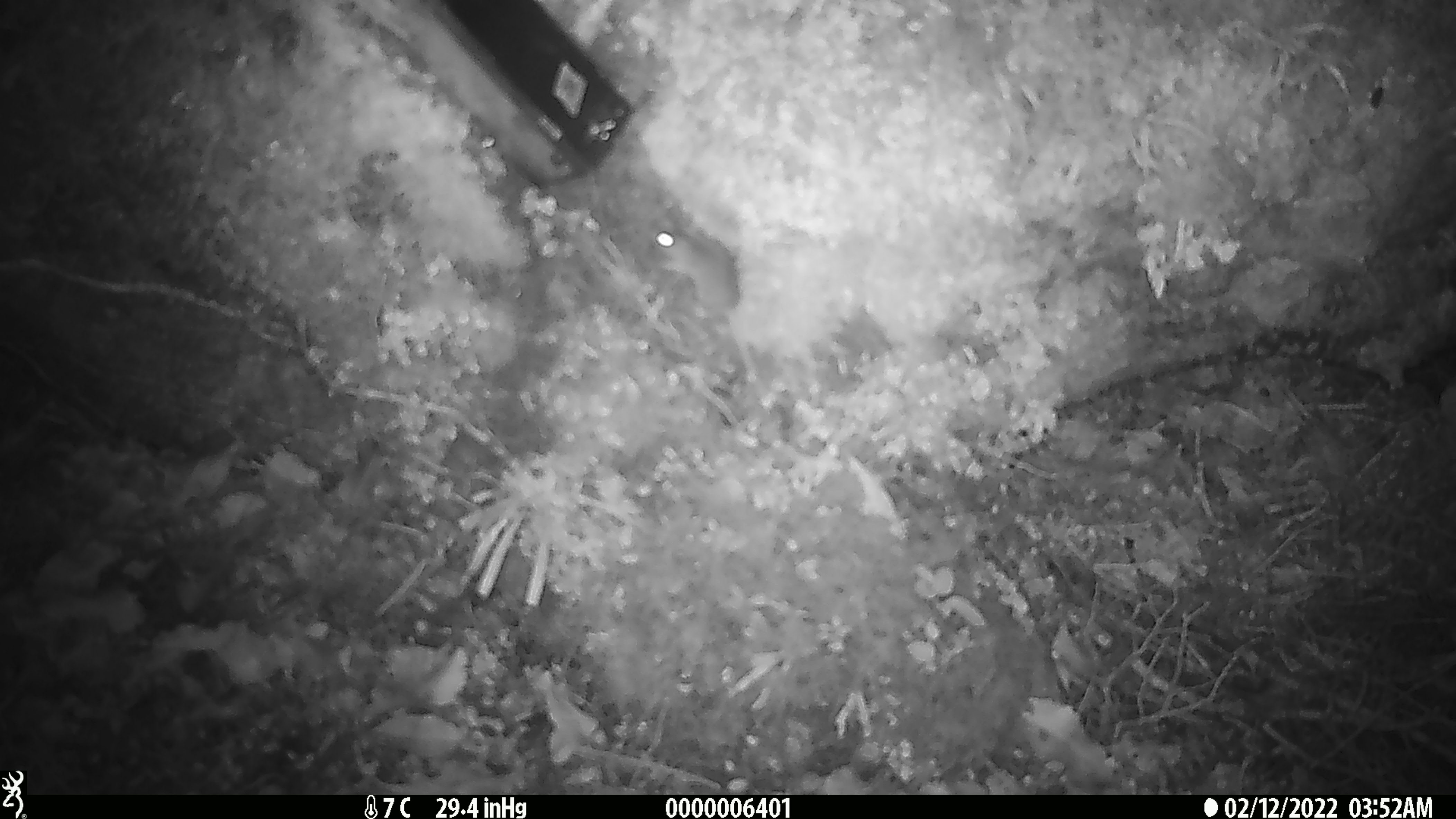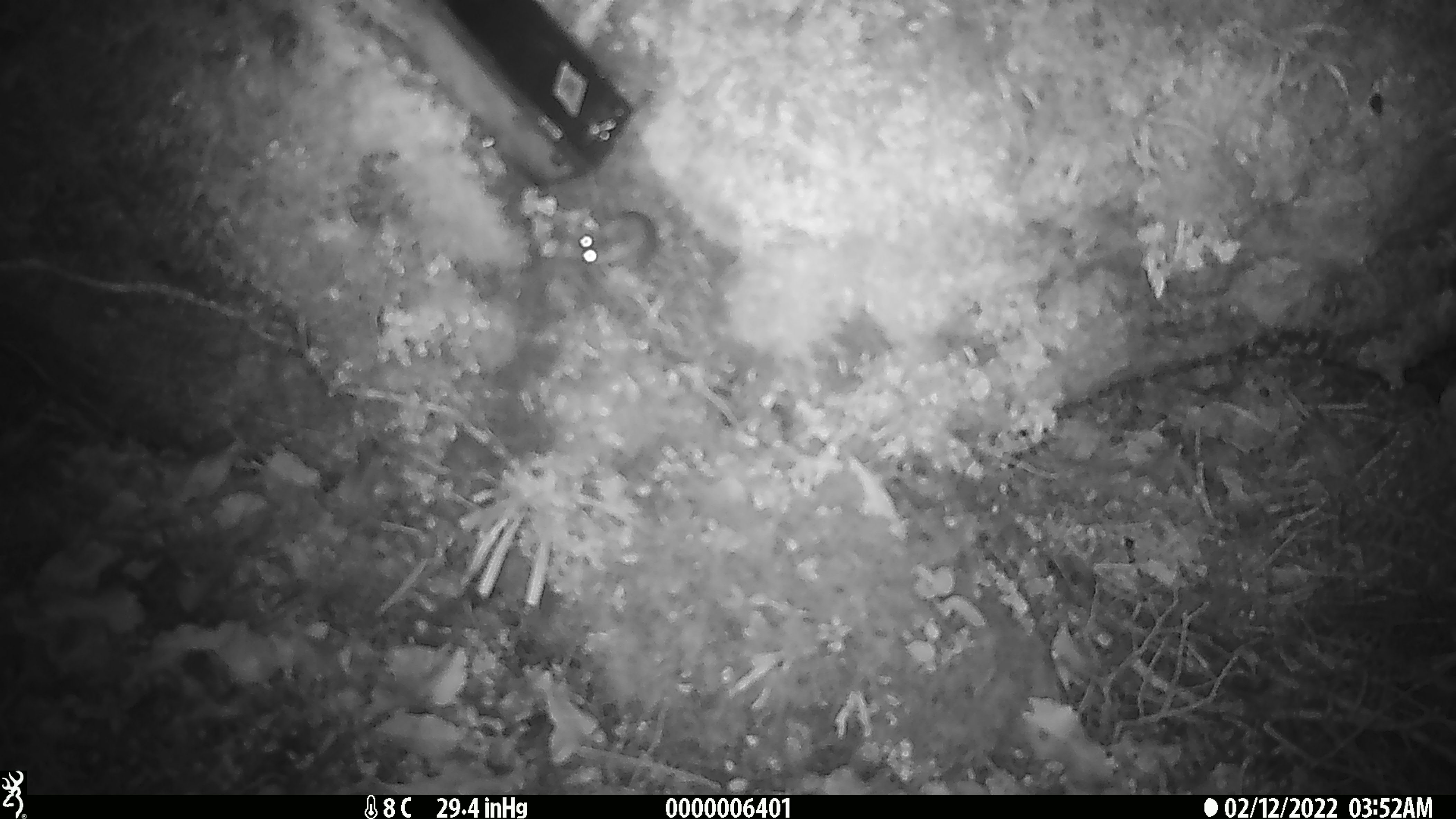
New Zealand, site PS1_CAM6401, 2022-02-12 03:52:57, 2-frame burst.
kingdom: Animalia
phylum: Chordata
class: Mammalia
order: Rodentia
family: Muridae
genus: Mus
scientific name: Mus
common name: mouse